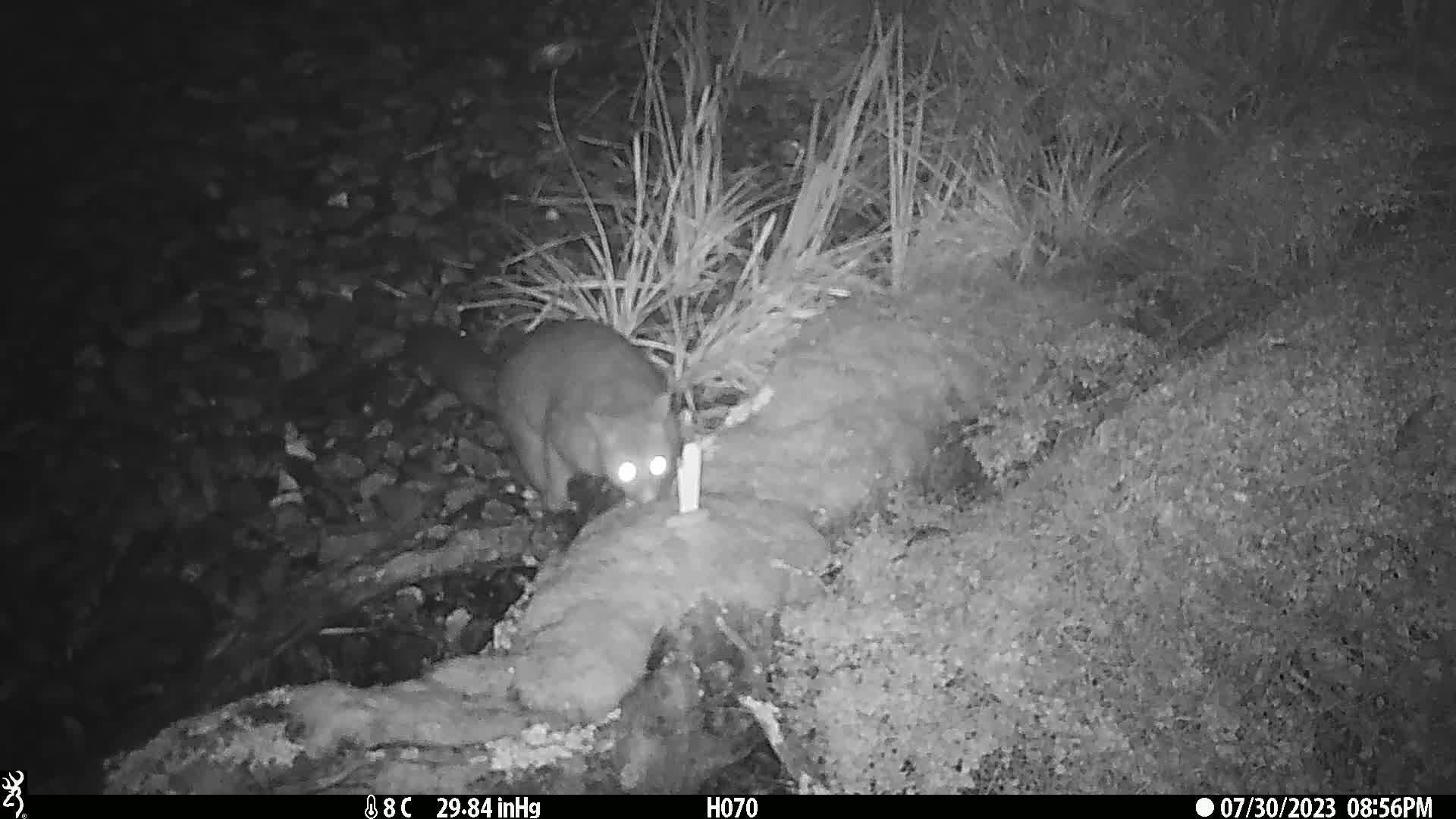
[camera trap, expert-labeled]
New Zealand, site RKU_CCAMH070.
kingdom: Animalia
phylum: Chordata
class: Mammalia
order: Diprotodontia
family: Phalangeridae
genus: Trichosurus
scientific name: Trichosurus vulpecula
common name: common brushtail possum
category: possum